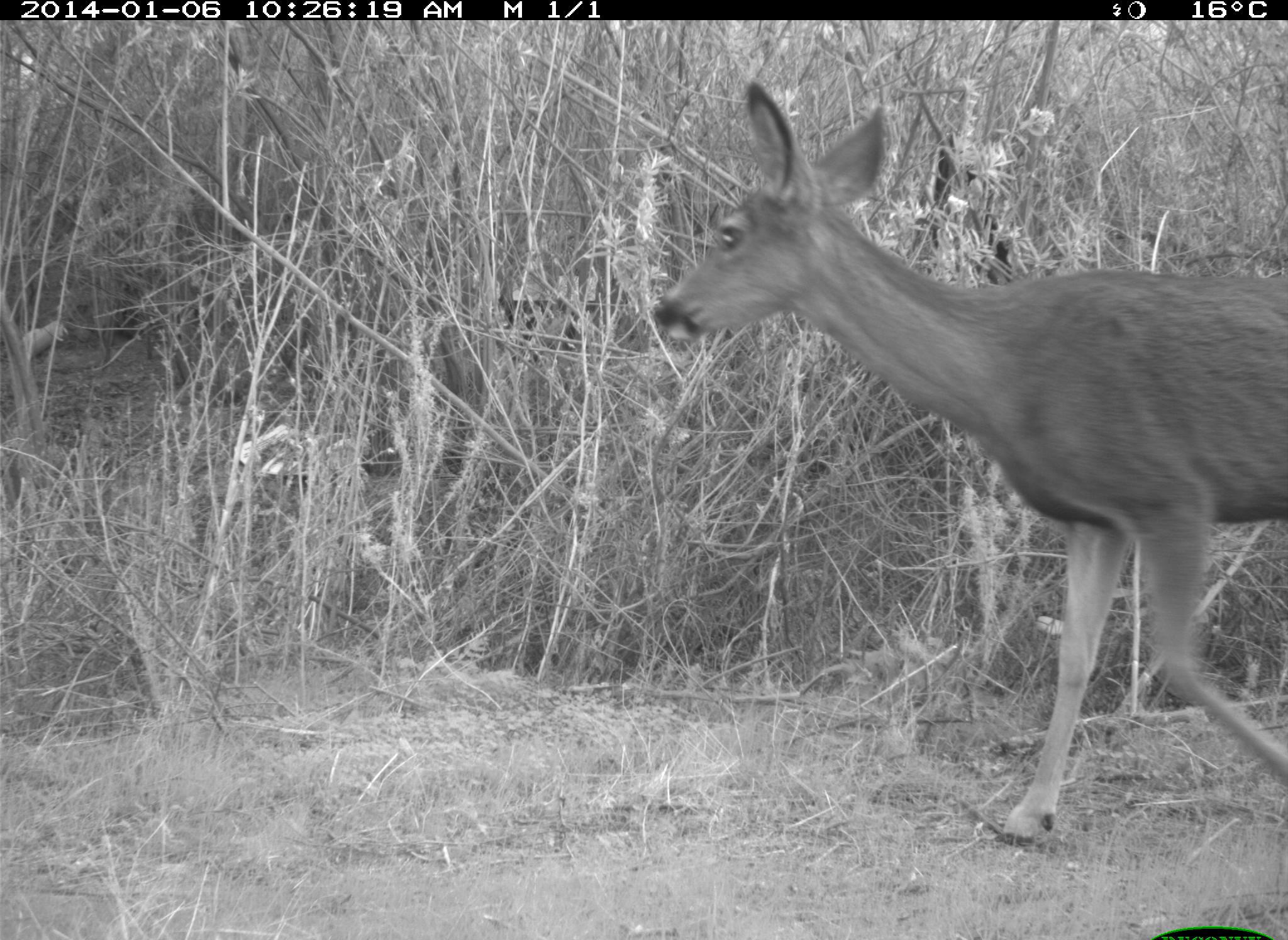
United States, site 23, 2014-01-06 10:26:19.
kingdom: Animalia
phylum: Chordata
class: Mammalia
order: Artiodactyla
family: Cervidae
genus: Odocoileus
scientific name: Odocoileus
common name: deer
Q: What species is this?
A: Deer (Odocoileus).